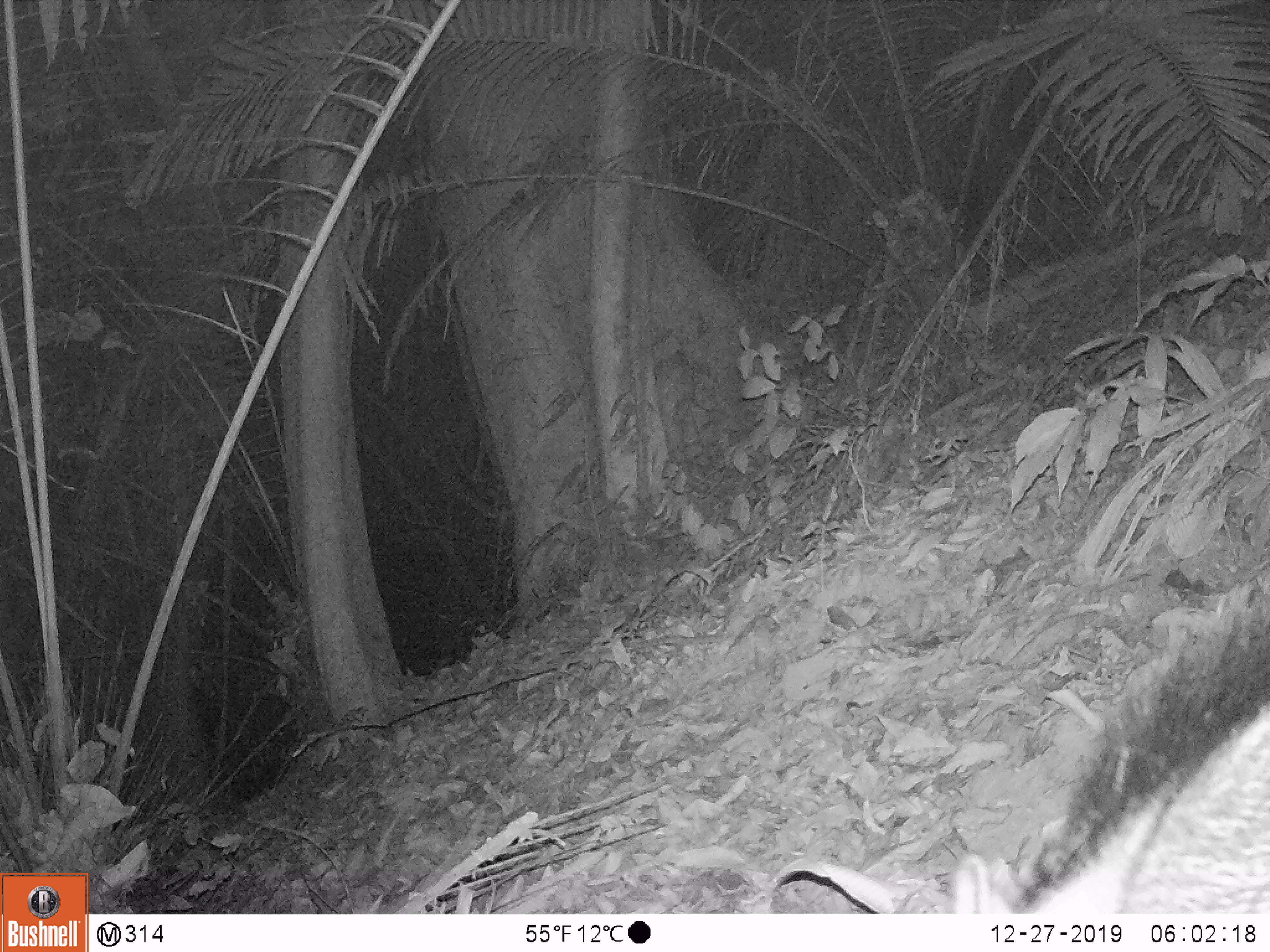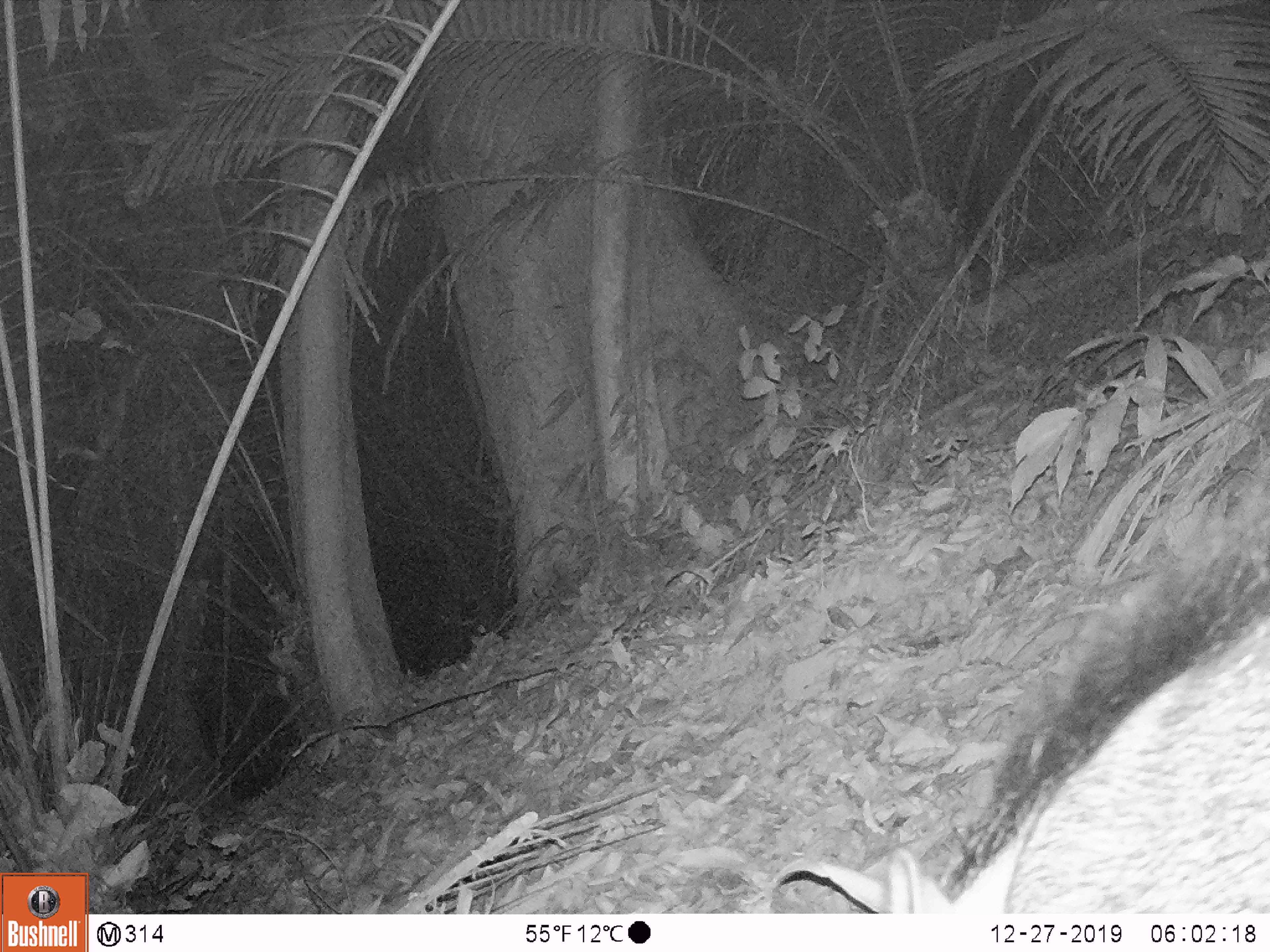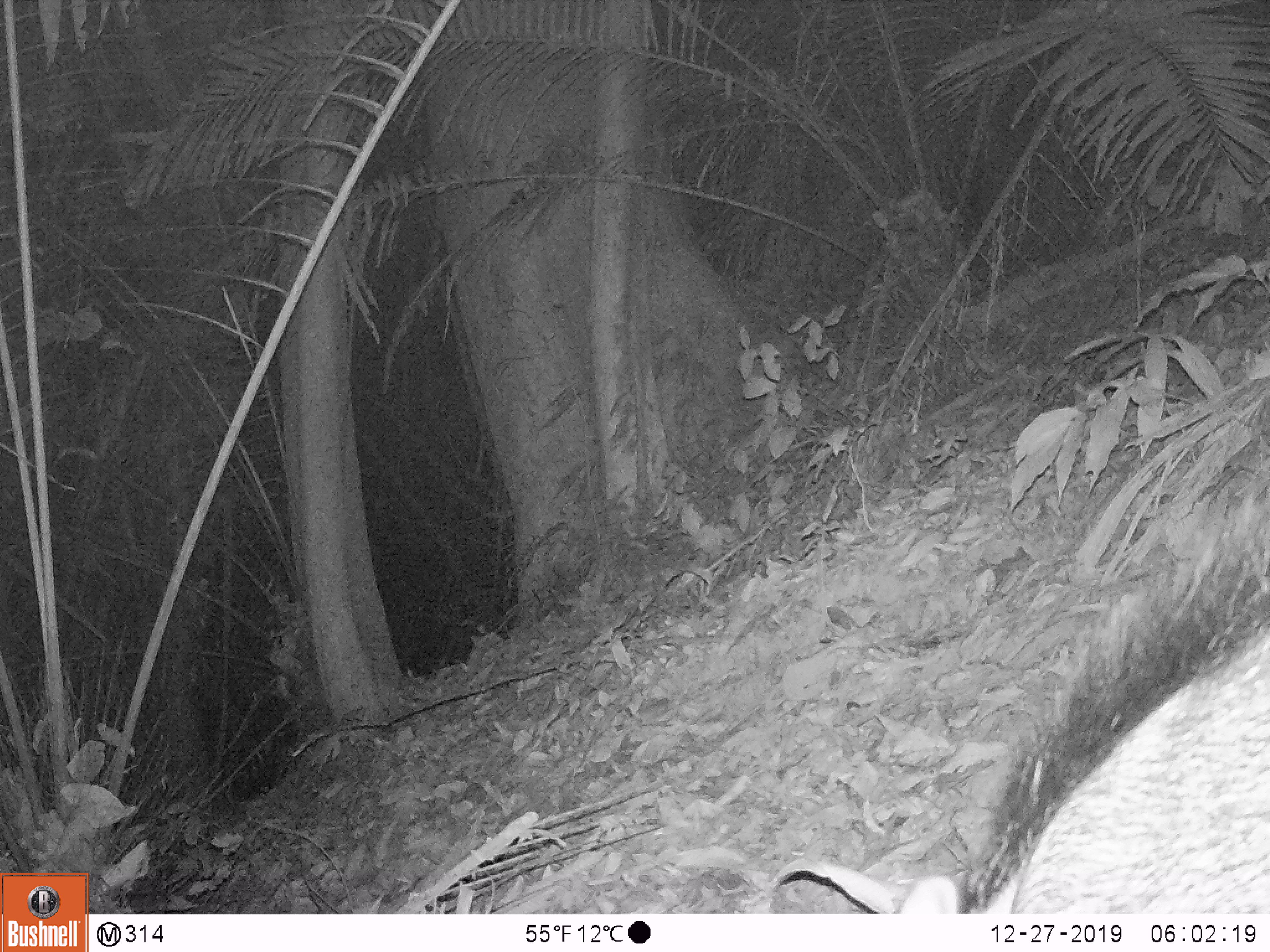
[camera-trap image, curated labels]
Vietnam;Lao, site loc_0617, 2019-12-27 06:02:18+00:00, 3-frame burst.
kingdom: Animalia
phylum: Chordata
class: Mammalia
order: Artiodactyla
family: Suidae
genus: Sus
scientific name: Sus scrofa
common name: eurasian wild pig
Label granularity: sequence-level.